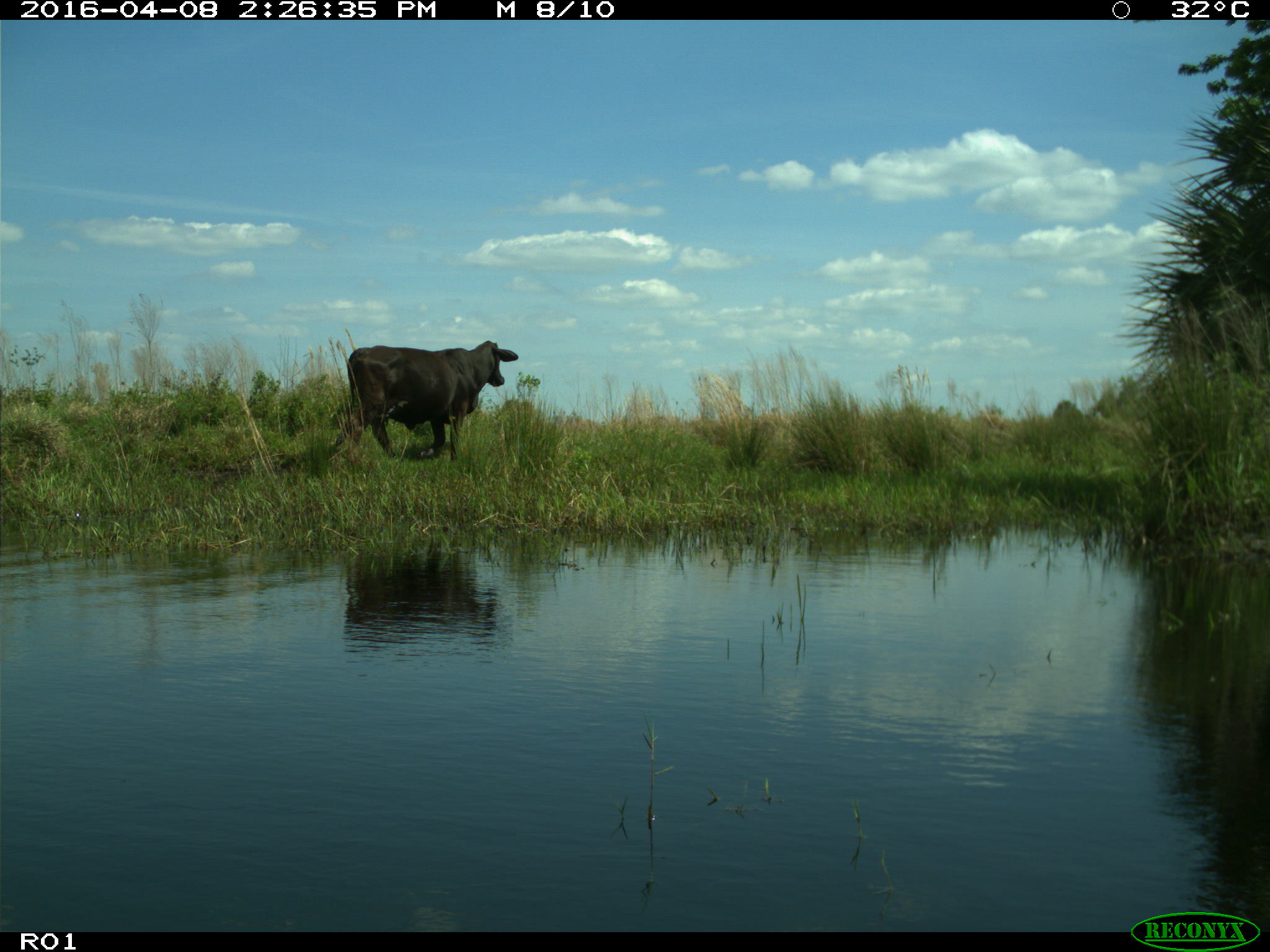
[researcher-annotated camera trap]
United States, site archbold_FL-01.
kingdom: Animalia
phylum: Chordata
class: Mammalia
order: Artiodactyla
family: Bovidae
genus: Bos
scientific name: Bos taurus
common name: domestic cow